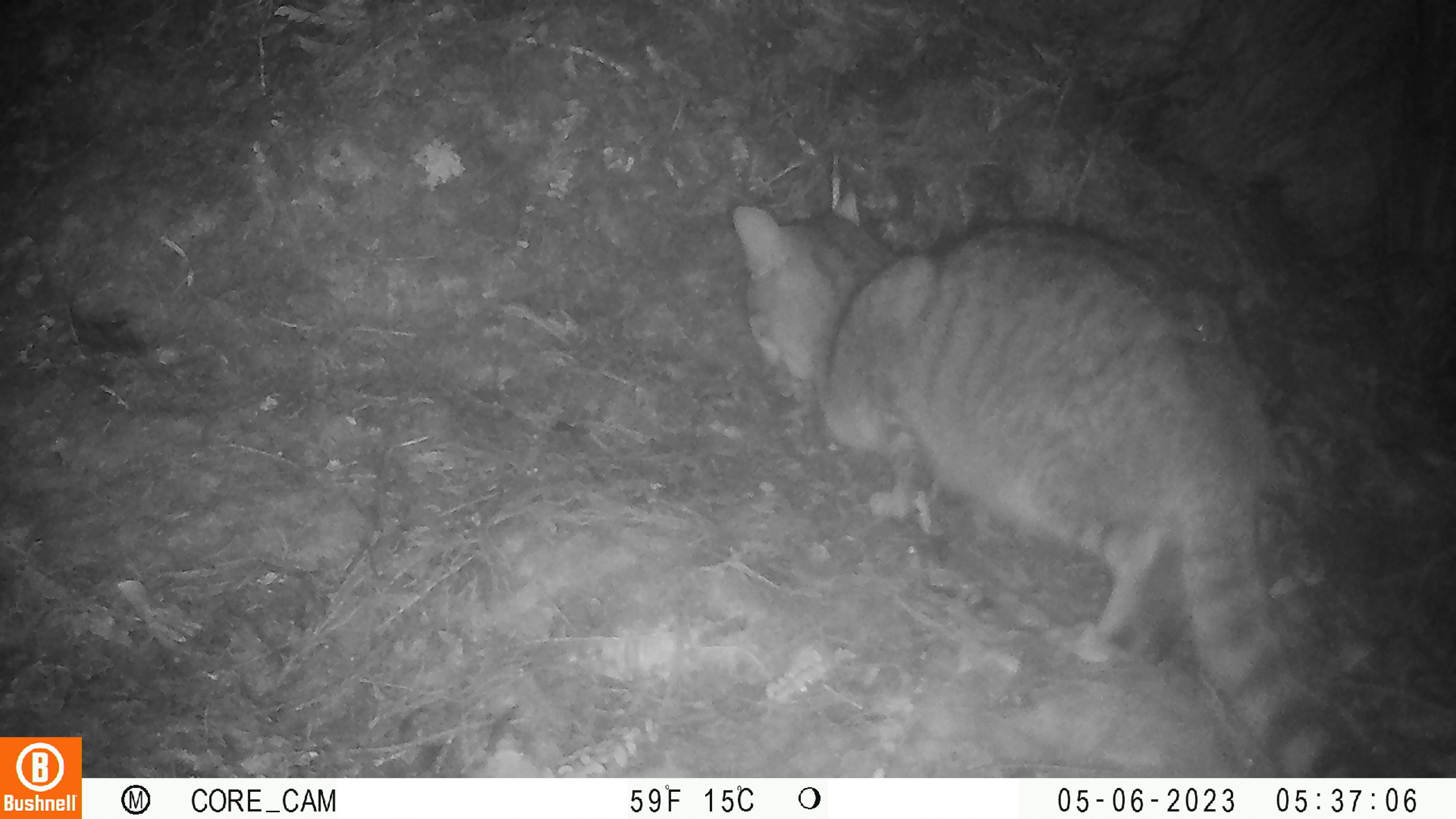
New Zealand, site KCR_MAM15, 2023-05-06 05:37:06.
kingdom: Animalia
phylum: Chordata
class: Mammalia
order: Carnivora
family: Felidae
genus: Felis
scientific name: Felis catus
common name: domestic cat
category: cat